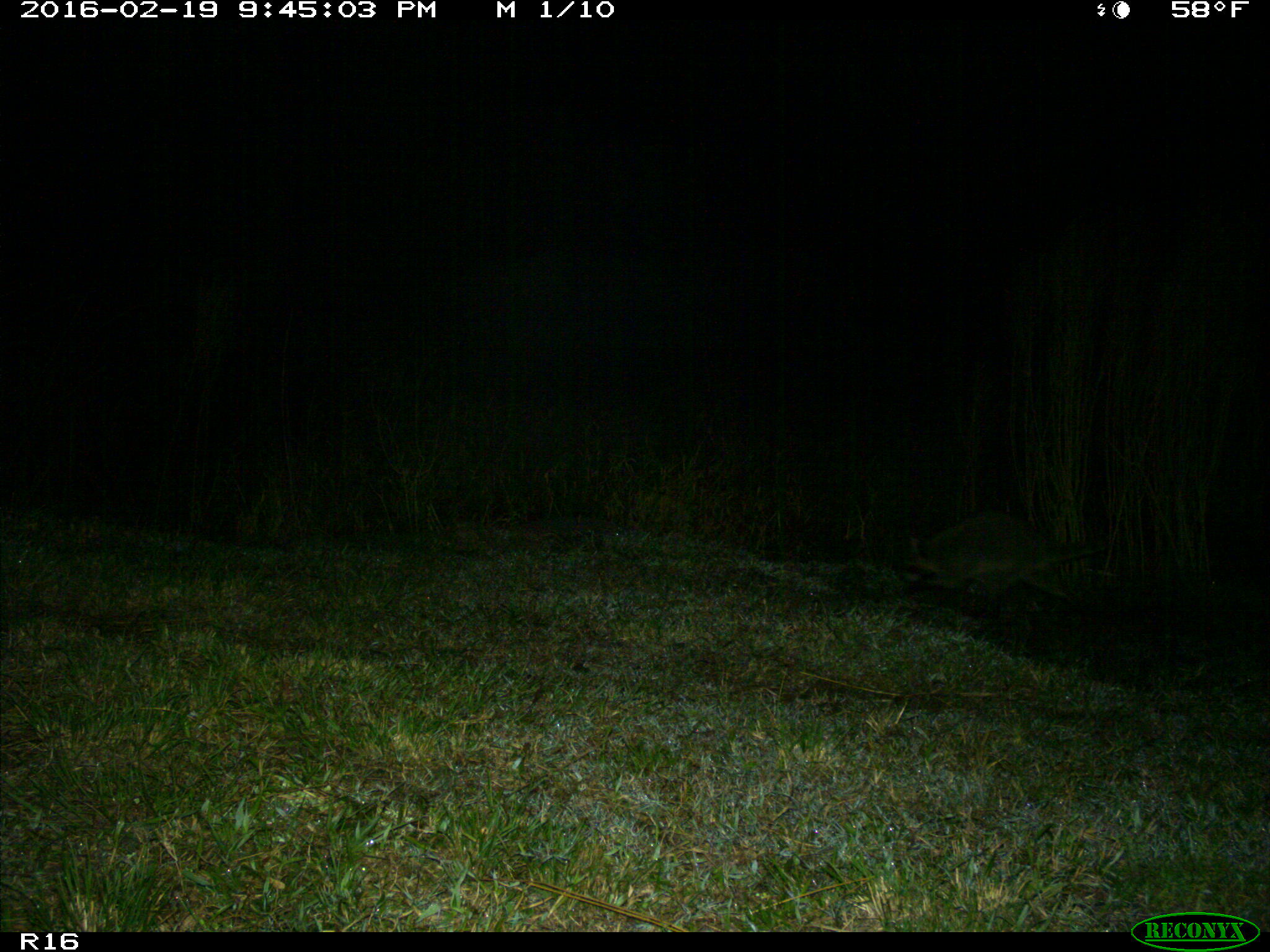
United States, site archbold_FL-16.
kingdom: Animalia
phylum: Chordata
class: Mammalia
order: Carnivora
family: Procyonidae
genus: Procyon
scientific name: Procyon lotor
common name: common raccoon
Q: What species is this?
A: Procyon lotor (common raccoon).